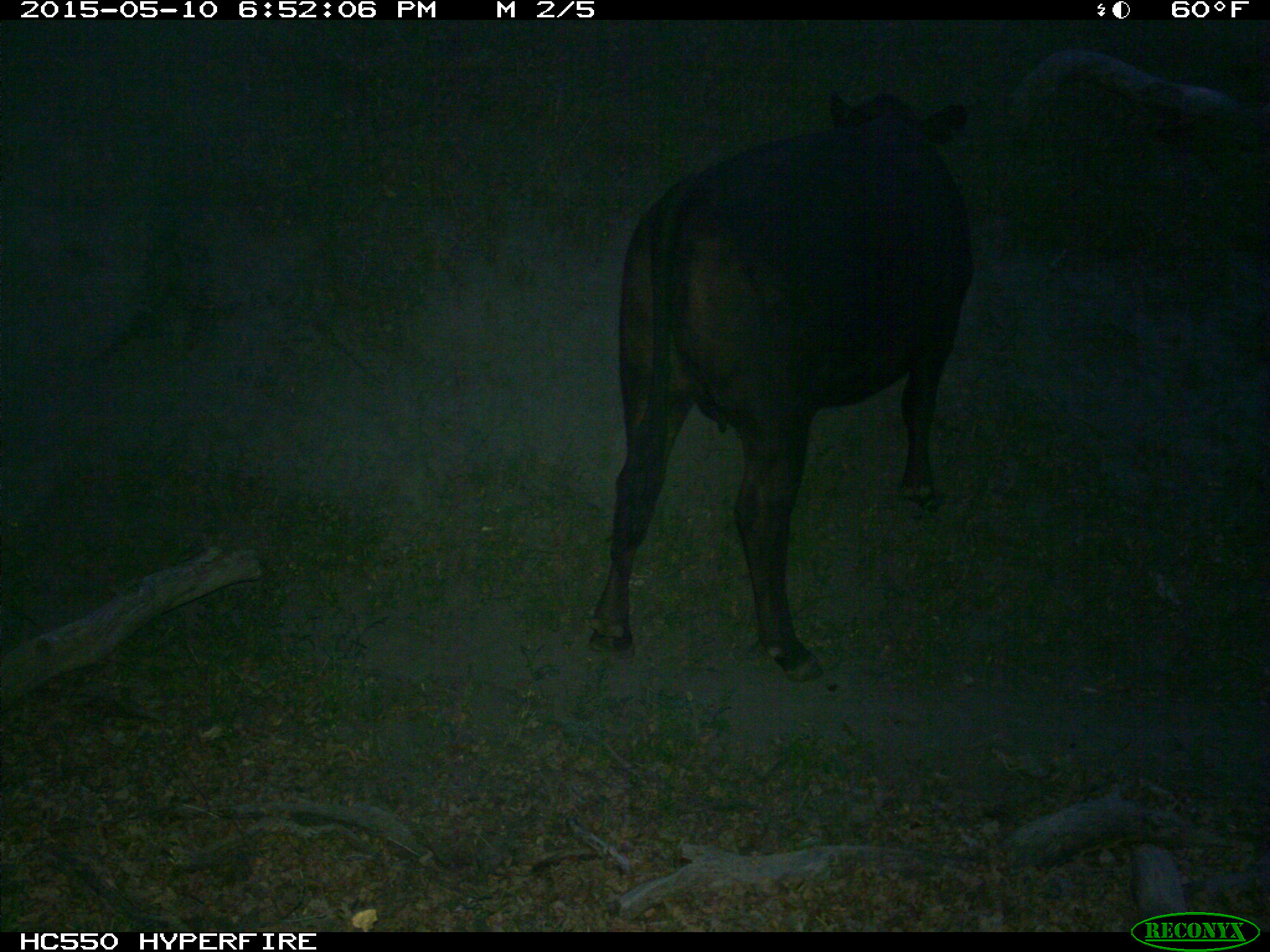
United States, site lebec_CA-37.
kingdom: Animalia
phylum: Chordata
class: Mammalia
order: Artiodactyla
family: Bovidae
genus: Bos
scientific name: Bos taurus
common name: domestic cow